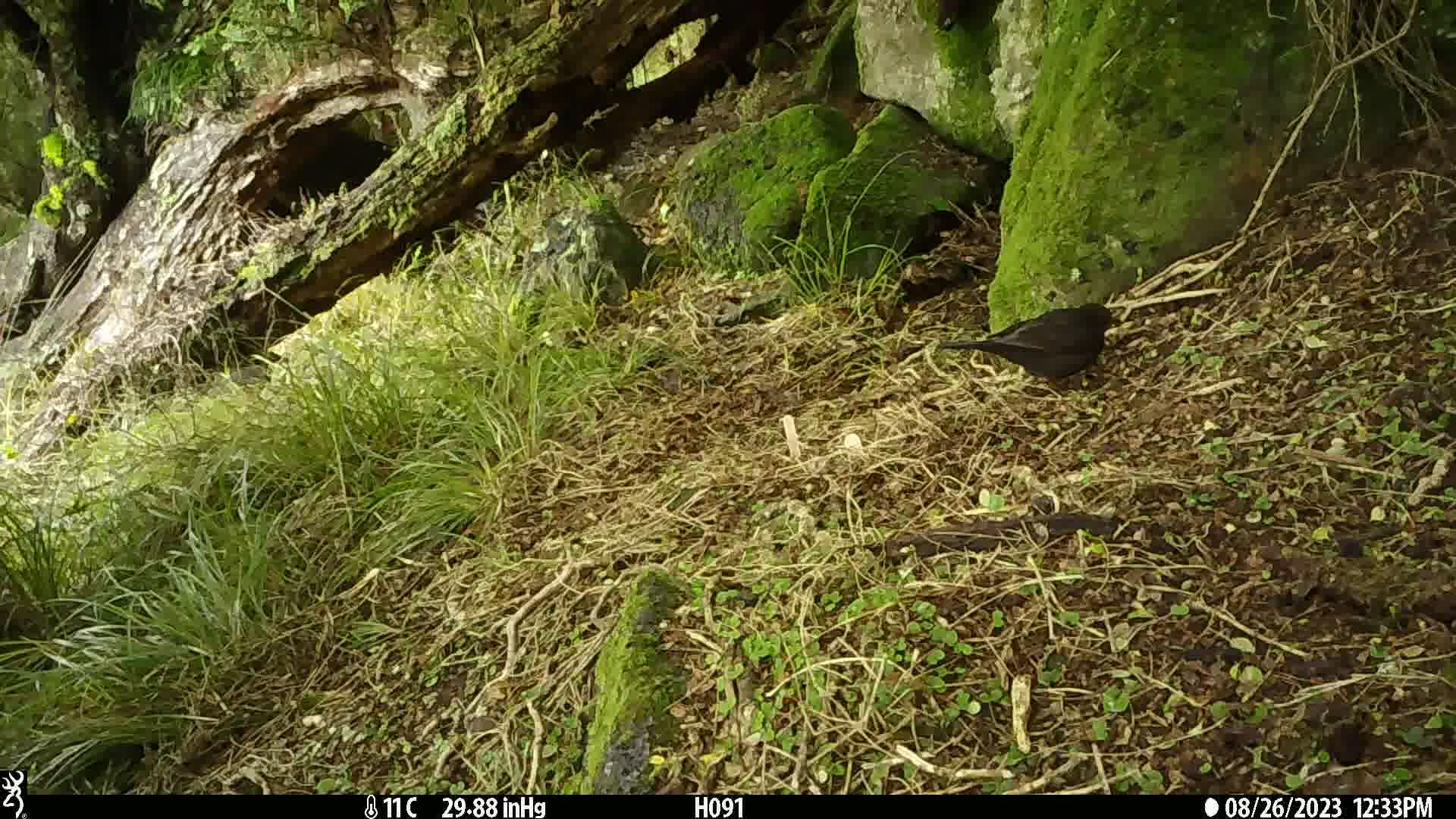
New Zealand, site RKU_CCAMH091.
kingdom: Animalia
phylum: Chordata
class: Aves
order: Passeriformes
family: Turdidae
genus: Turdus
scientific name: Turdus merula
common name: eurasian blackbird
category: blackbird